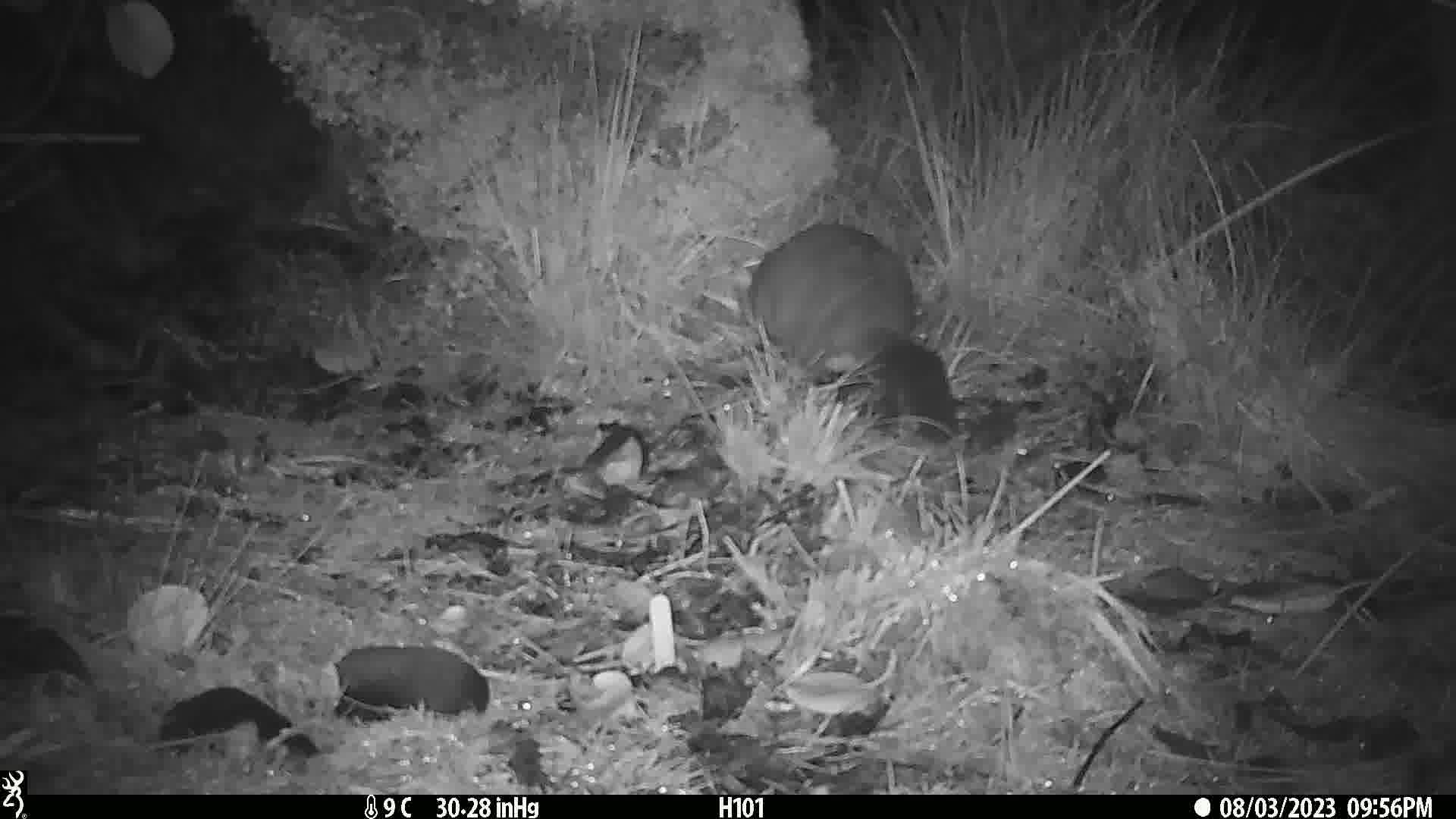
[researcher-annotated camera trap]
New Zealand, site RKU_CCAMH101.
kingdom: Animalia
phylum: Chordata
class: Mammalia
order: Diprotodontia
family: Phalangeridae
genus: Trichosurus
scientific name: Trichosurus vulpecula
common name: common brushtail possum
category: possum